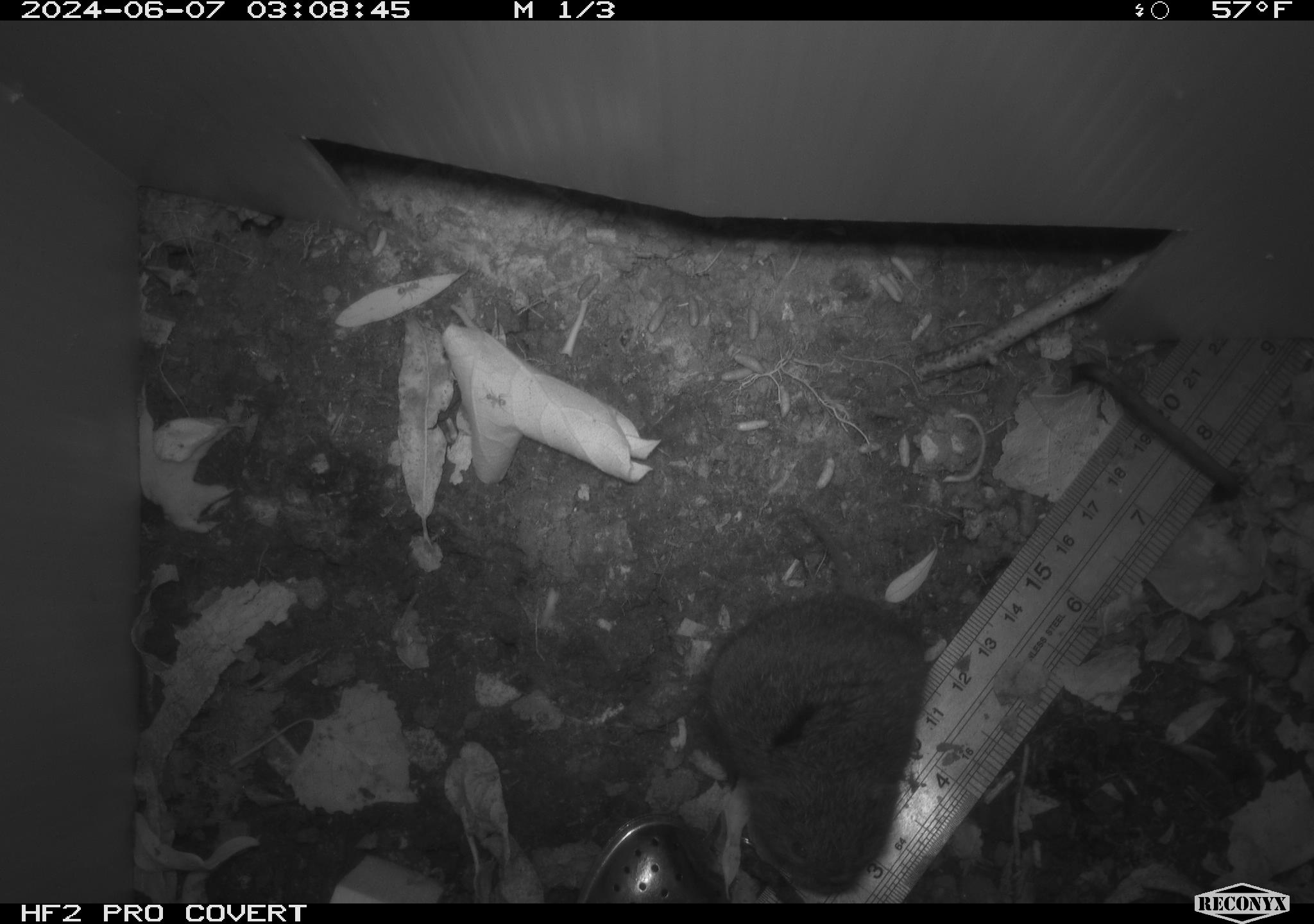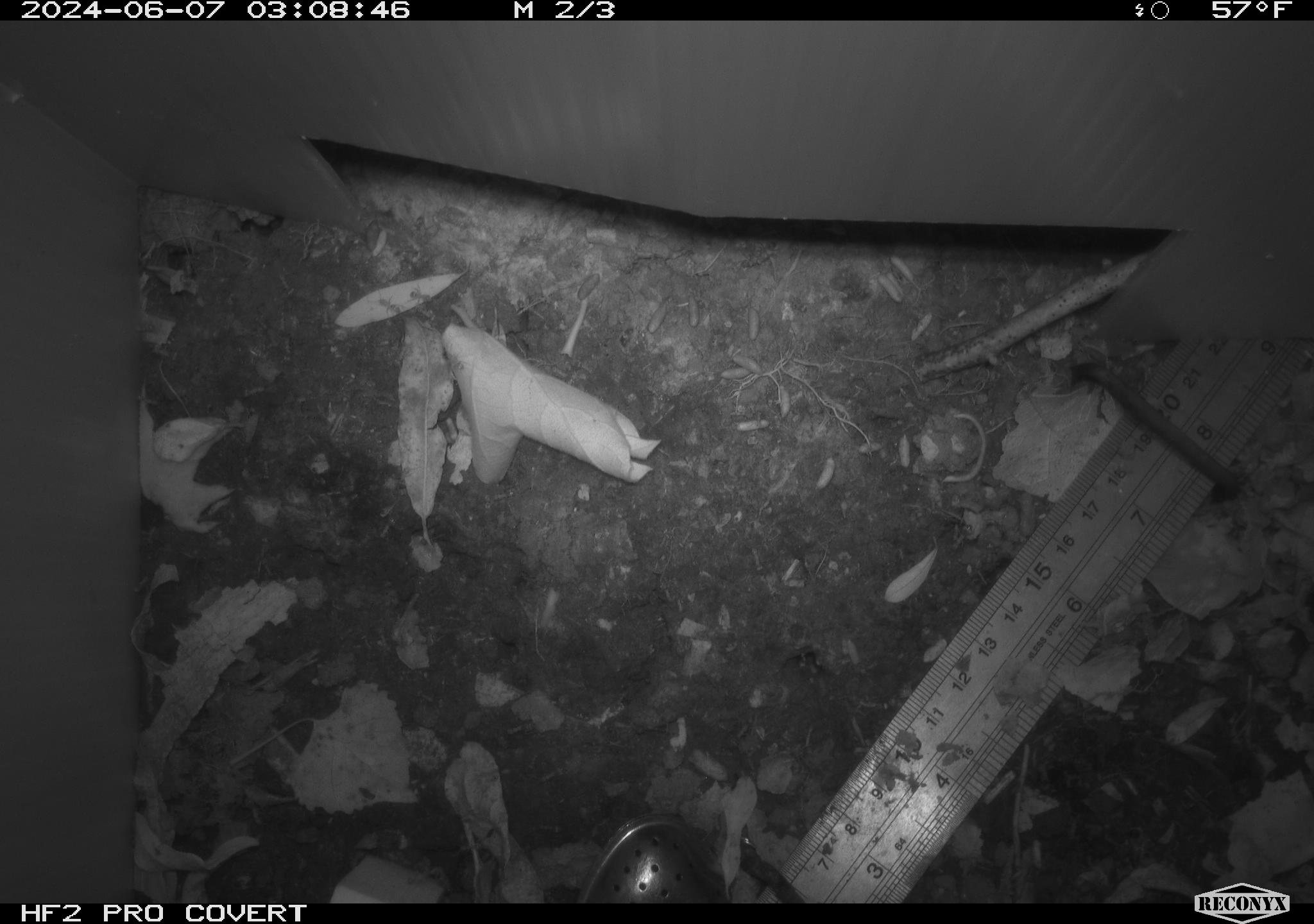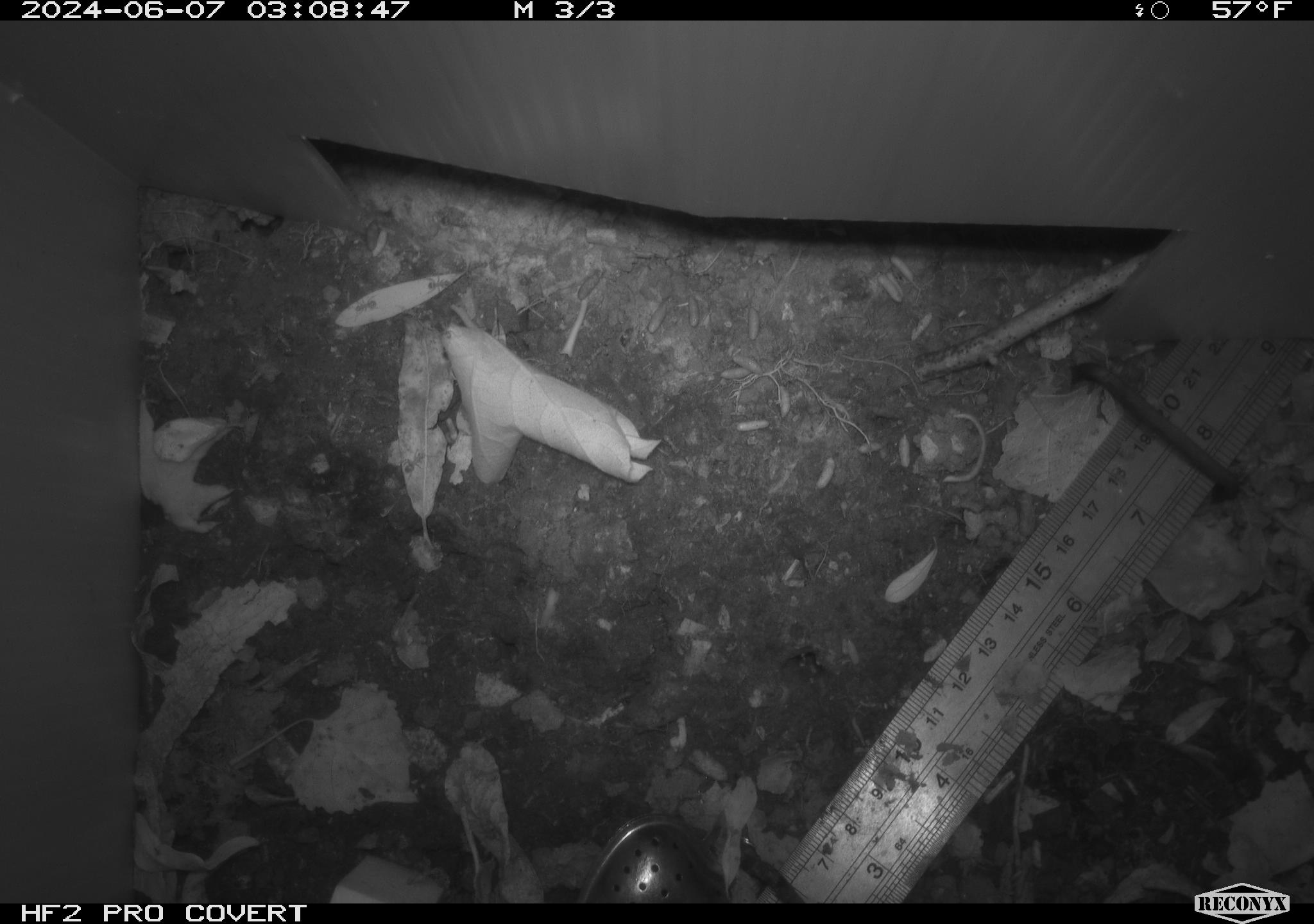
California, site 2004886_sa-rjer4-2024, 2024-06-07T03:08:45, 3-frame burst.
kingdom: Animalia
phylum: Chordata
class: Mammalia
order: Rodentia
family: Cricetidae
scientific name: Arvicolinae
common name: voles, lemmings, and muskrats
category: arvicolinae subfamily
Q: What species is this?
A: Arvicolinae subfamily (voles, lemmings, and muskrats) (Arvicolinae).